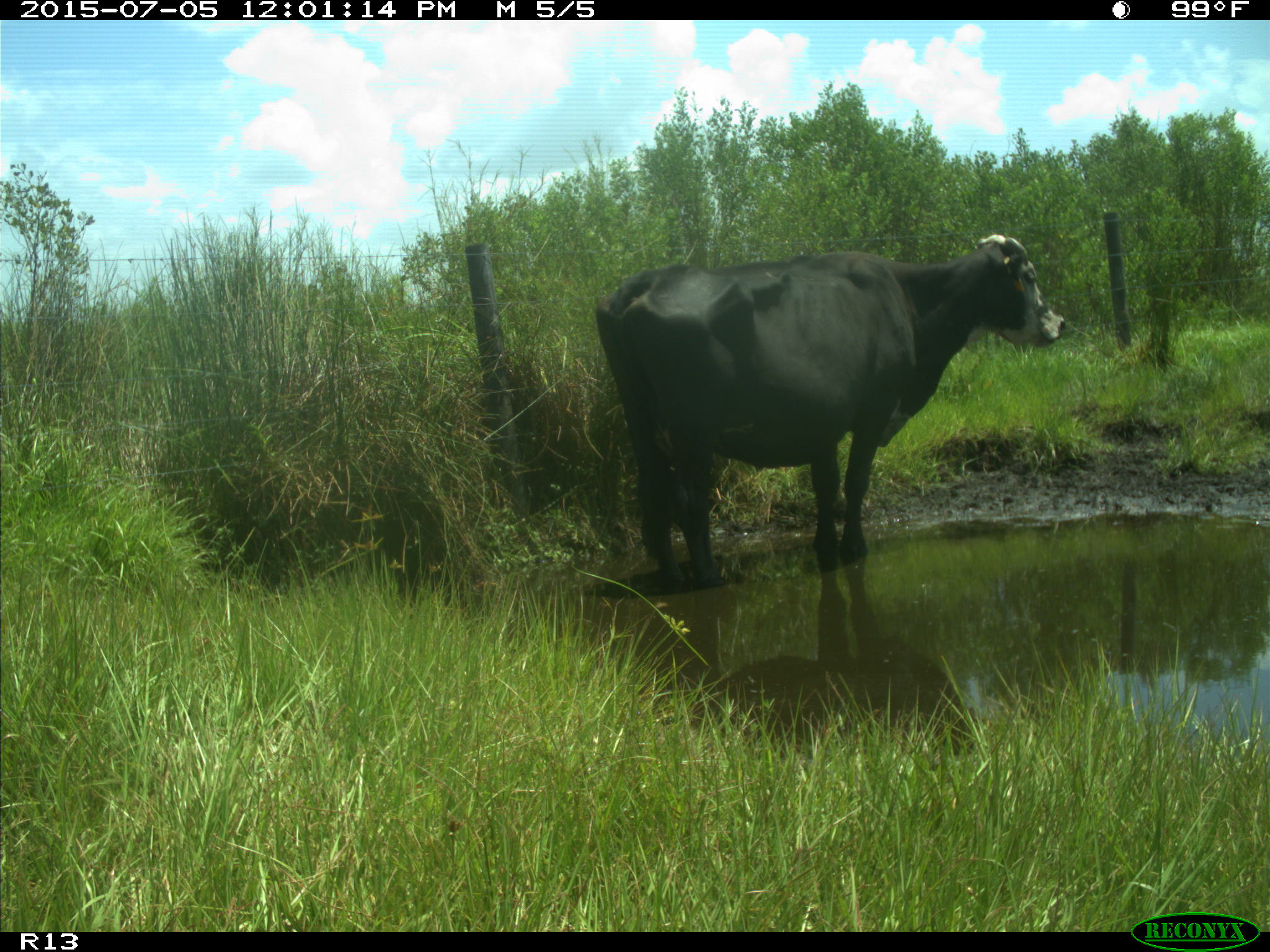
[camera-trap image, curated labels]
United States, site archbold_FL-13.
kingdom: Animalia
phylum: Chordata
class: Mammalia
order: Artiodactyla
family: Bovidae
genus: Bos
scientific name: Bos taurus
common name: domestic cow